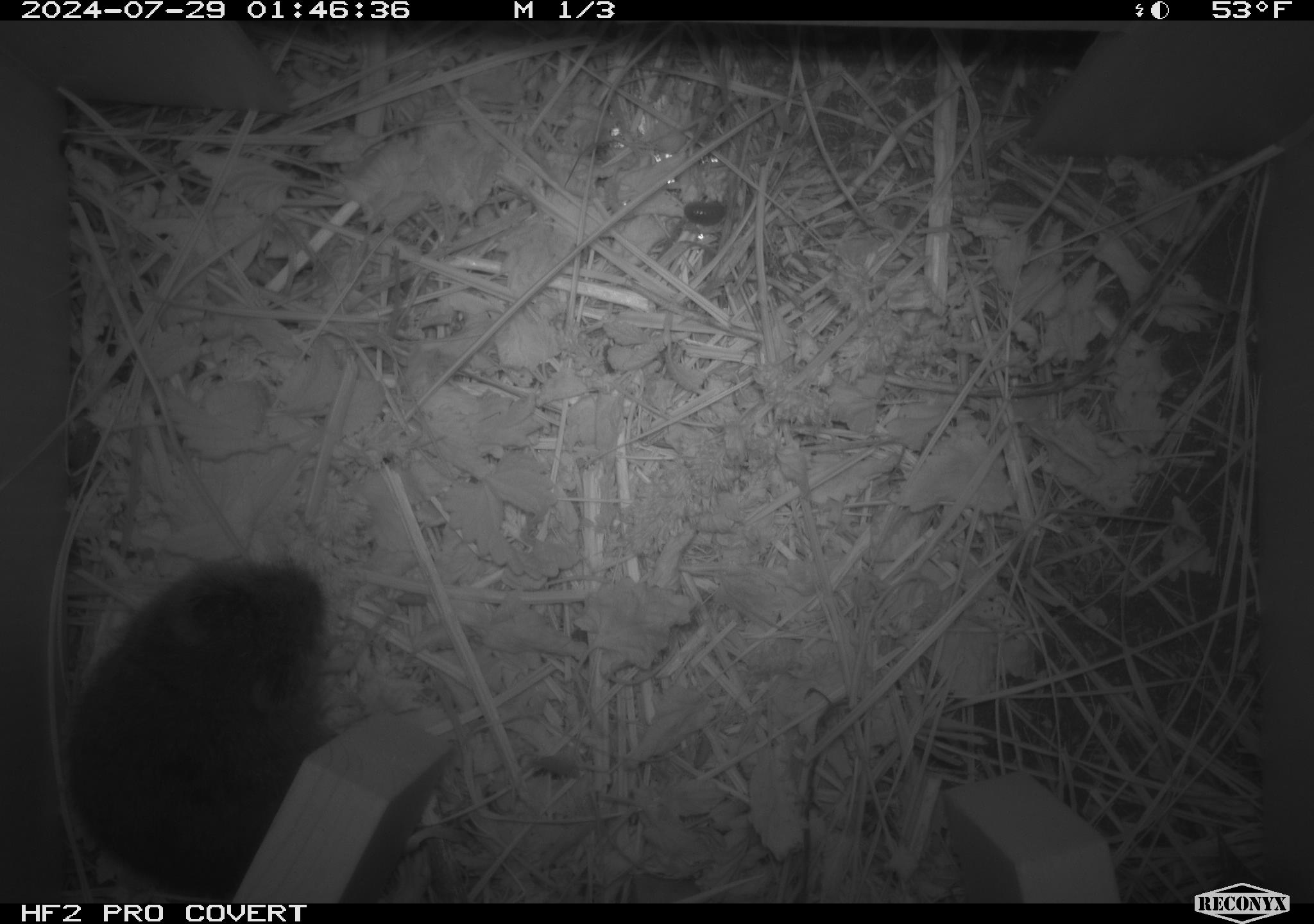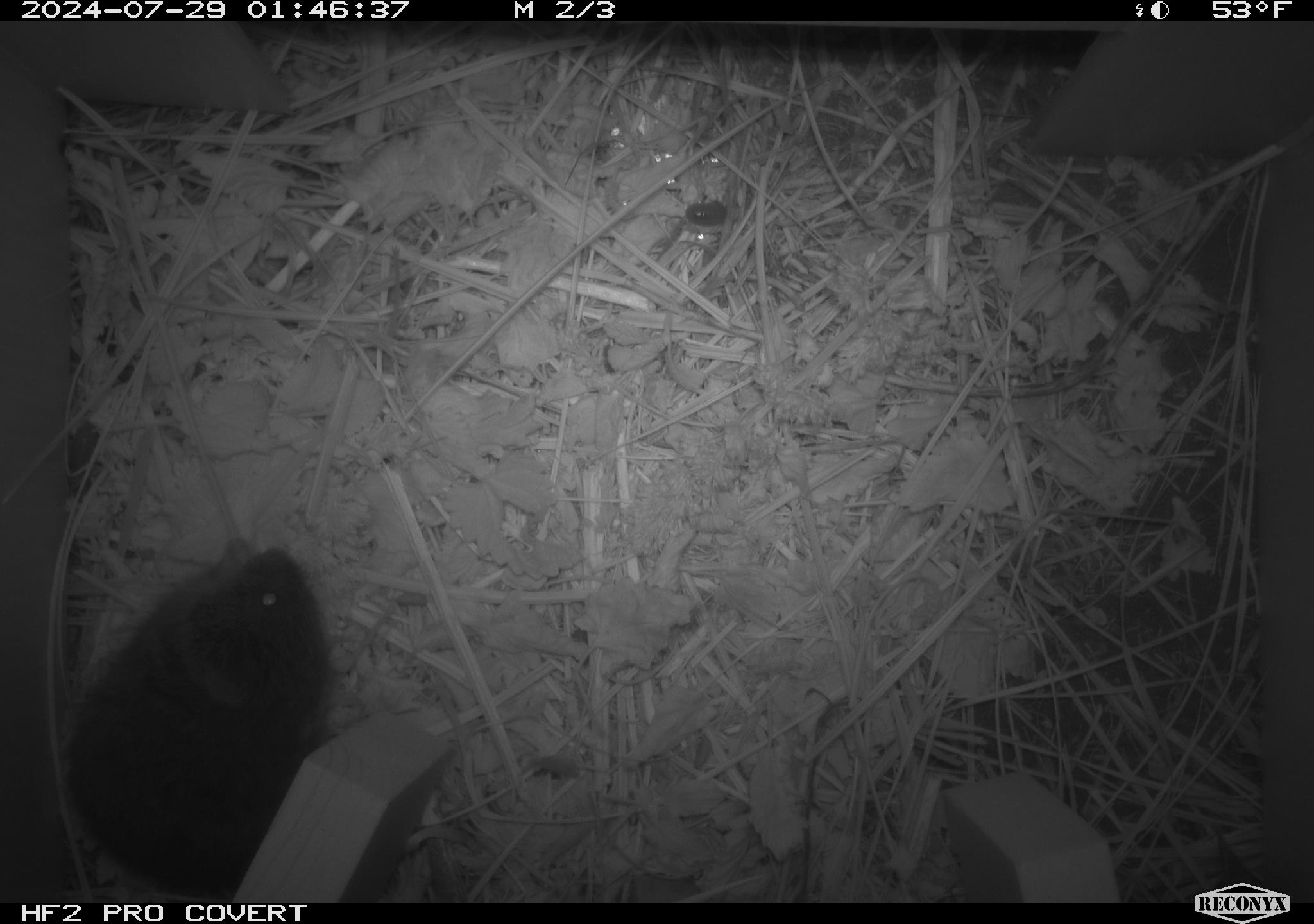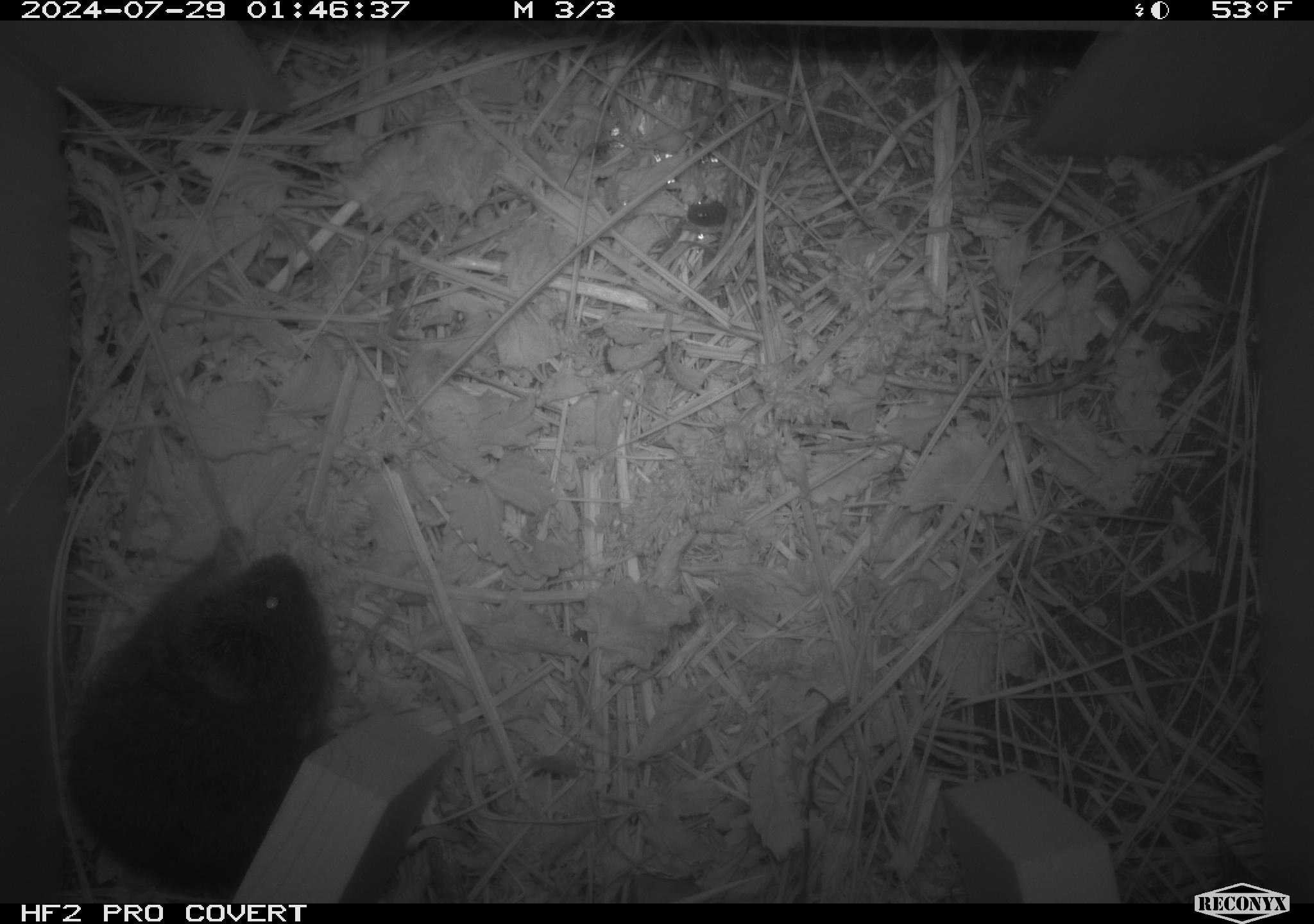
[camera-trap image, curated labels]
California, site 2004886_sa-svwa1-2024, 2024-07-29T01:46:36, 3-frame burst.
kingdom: Animalia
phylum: Chordata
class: Mammalia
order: Rodentia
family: Cricetidae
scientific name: Arvicolinae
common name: voles, lemmings, and muskrats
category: arvicolinae subfamily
Arvicolinae subfamily (voles, lemmings, and muskrats) (Arvicolinae).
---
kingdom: Animalia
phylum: Arthropoda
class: Insecta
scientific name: Insecta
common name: insect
Insect (Insecta).